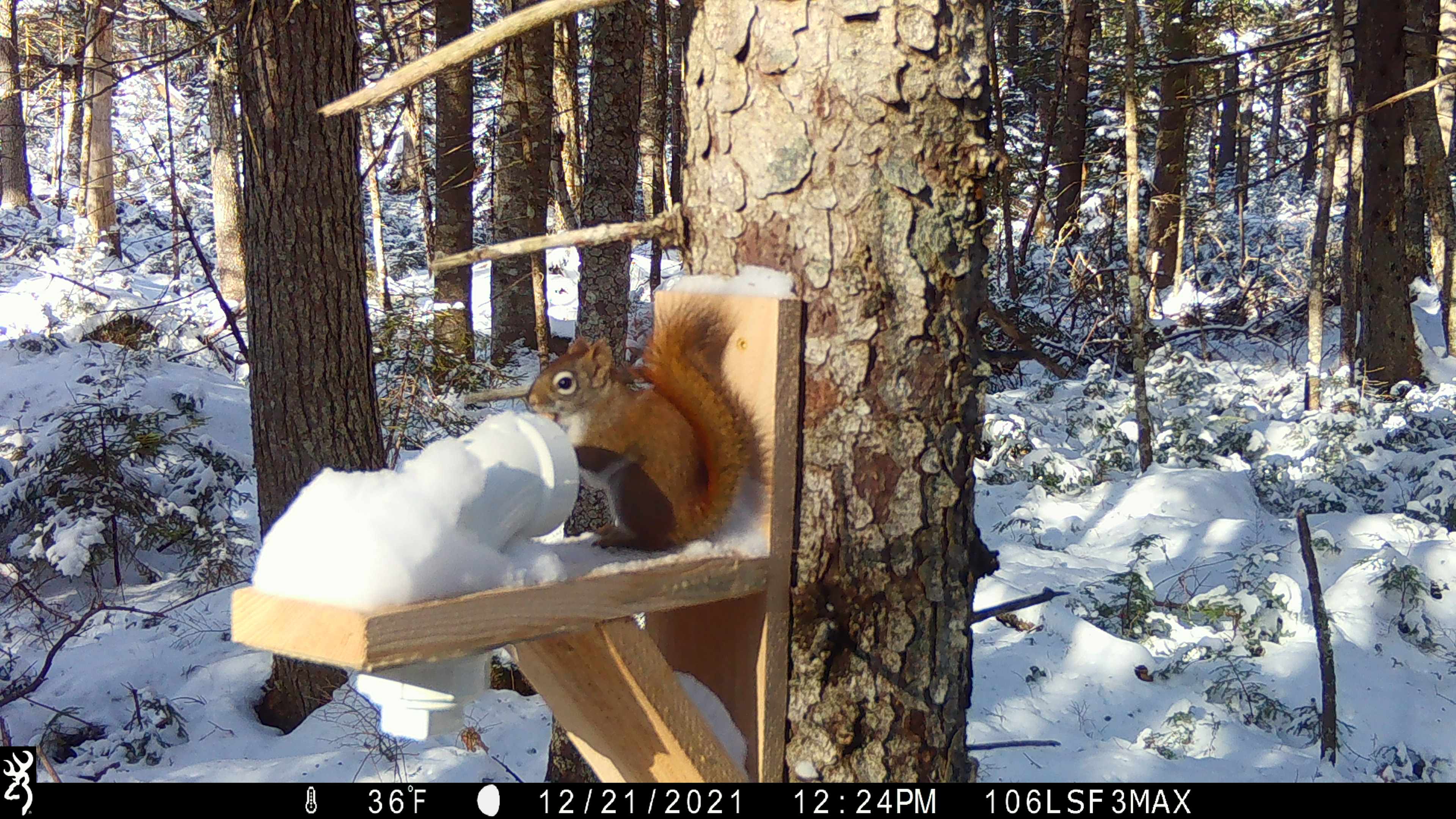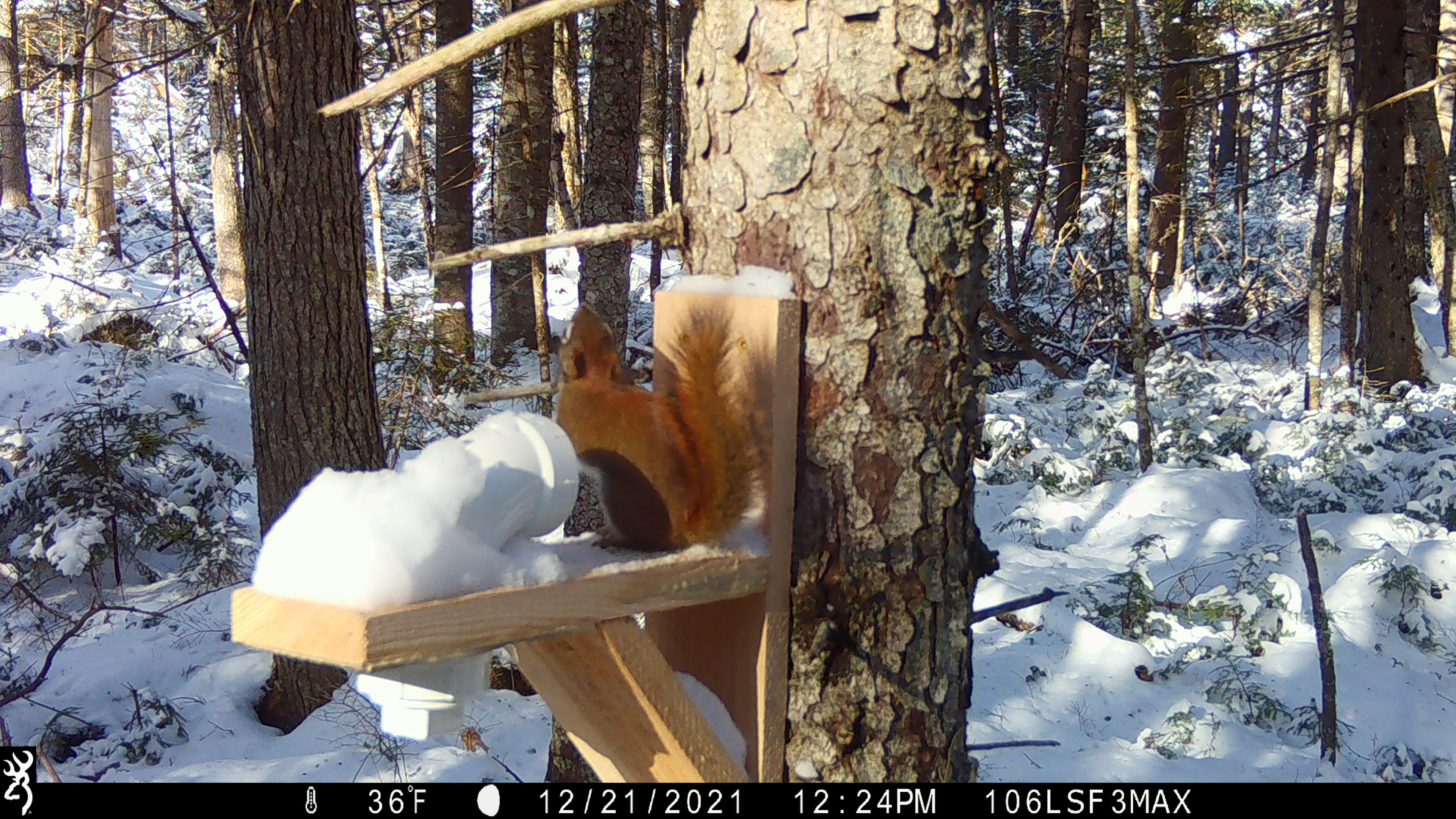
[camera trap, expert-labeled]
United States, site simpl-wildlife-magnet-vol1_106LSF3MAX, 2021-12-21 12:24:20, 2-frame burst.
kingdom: Animalia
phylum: Chordata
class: Mammalia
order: Rodentia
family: Sciuridae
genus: Tamiasciurus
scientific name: Tamiasciurus hudsonicus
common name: red squirrel